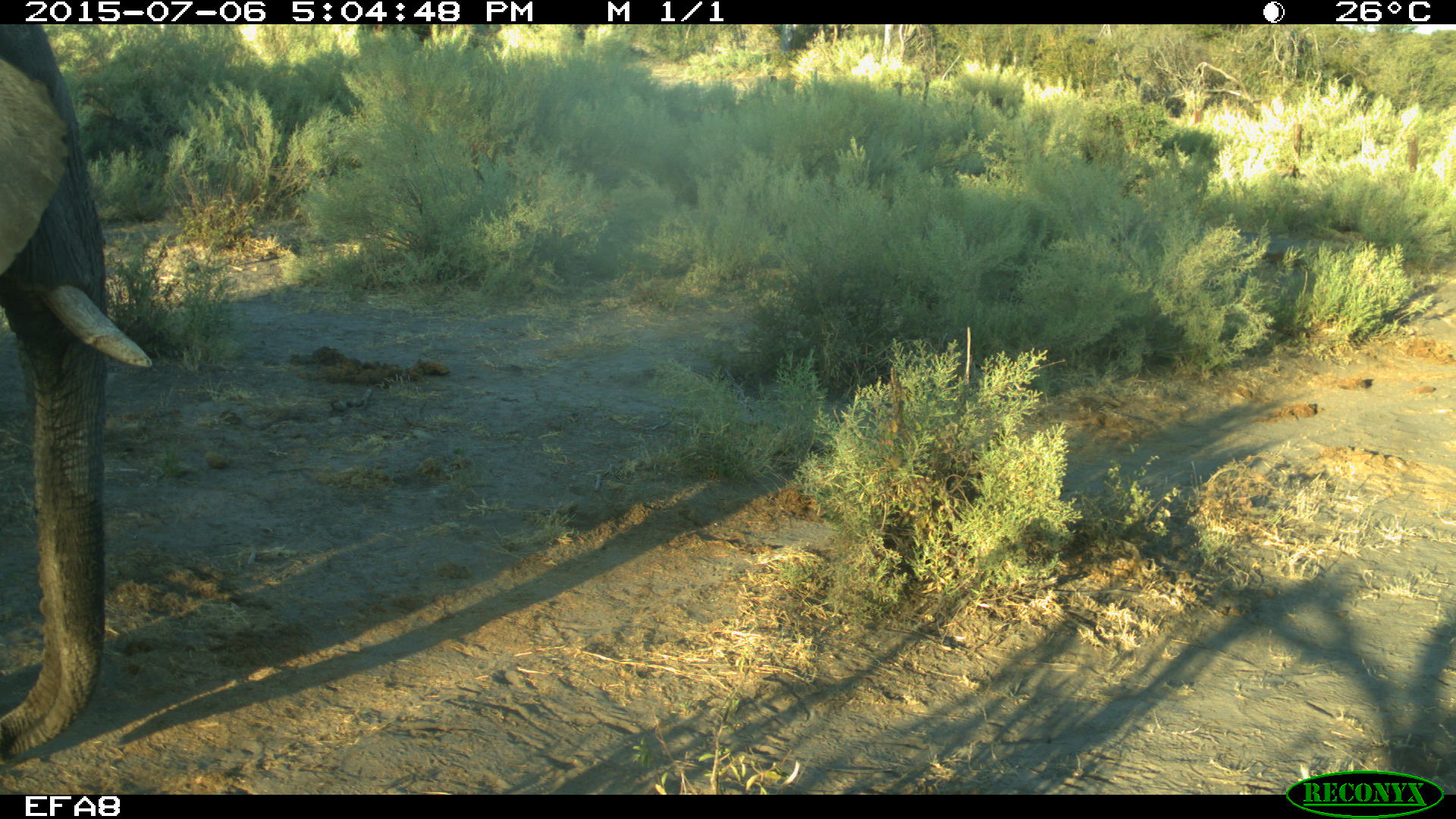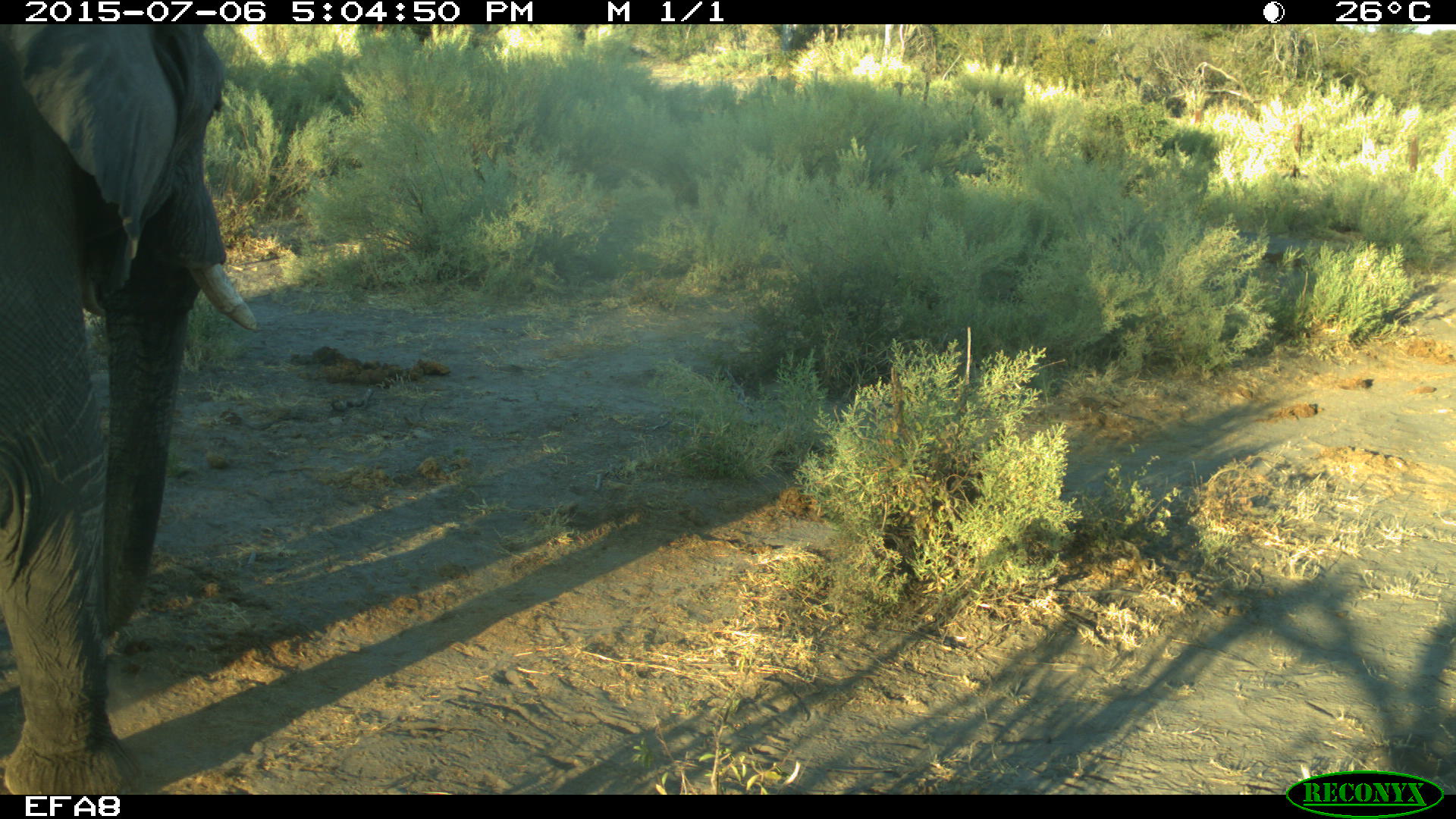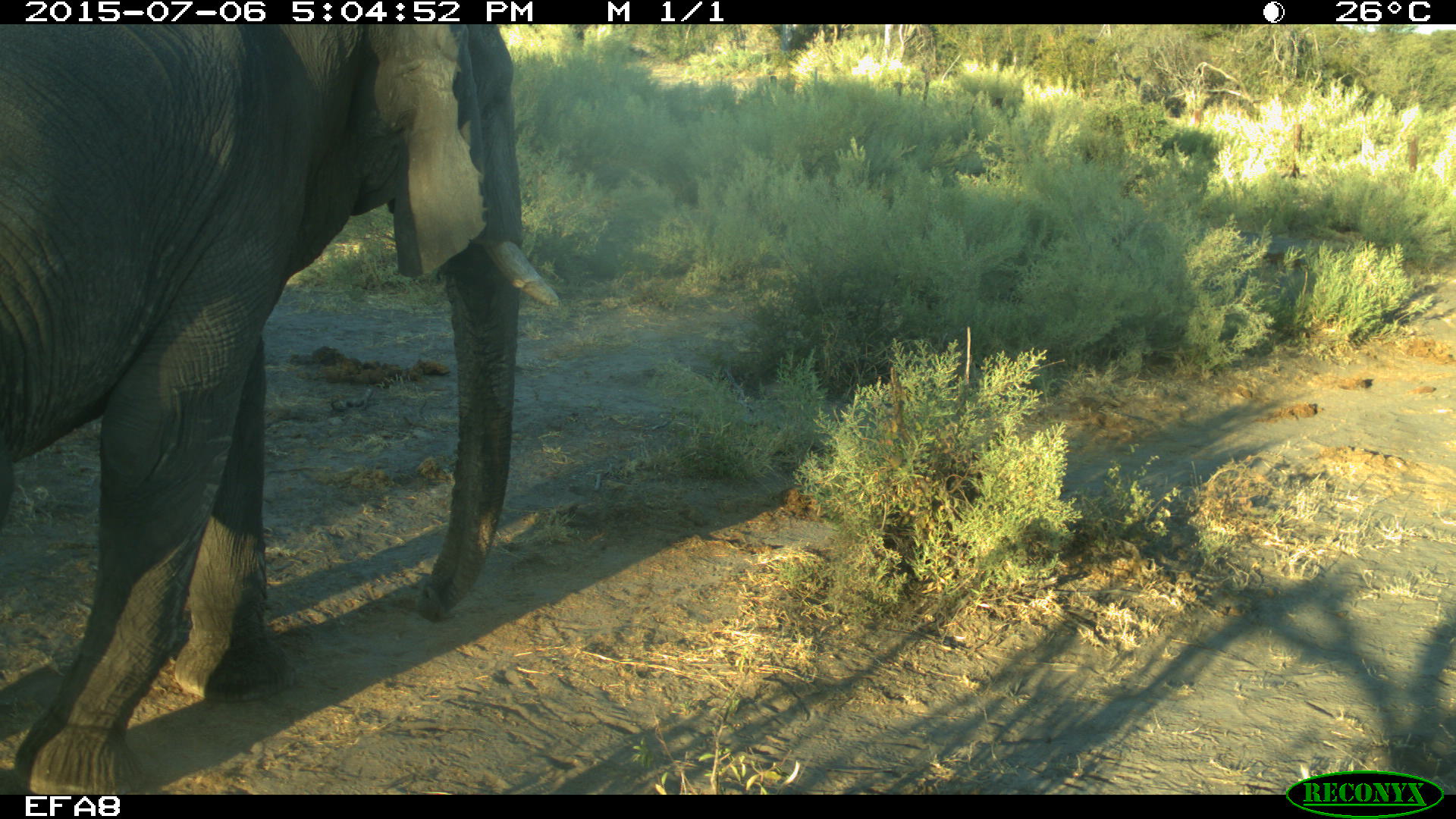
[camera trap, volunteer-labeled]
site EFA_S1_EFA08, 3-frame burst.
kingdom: Animalia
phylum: Chordata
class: Mammalia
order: Proboscidea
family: Elephantidae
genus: Loxodonta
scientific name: Loxodonta africana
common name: african bush elephant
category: elephant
Elephant (african bush elephant) (Loxodonta africana), count 1. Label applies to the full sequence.